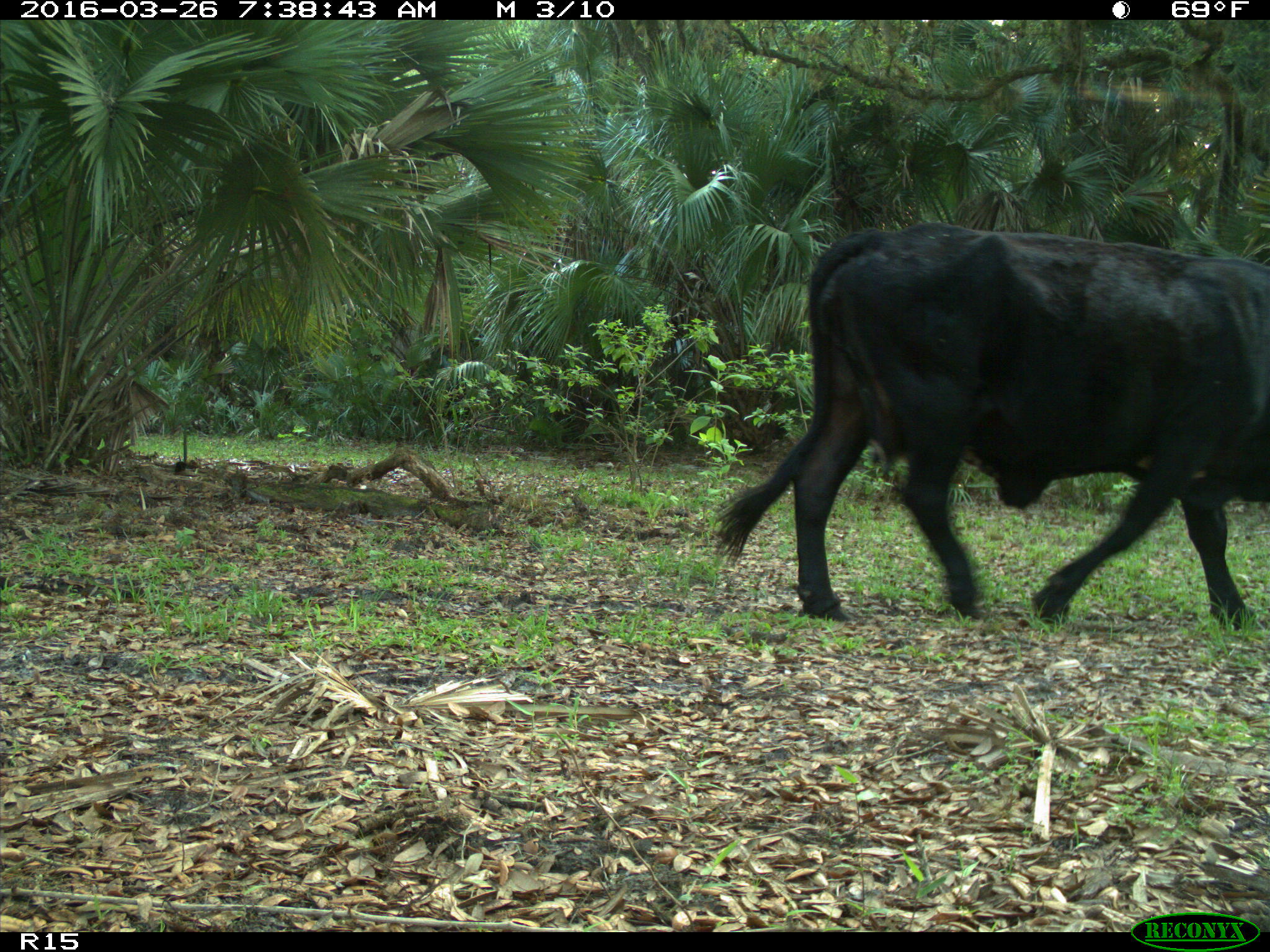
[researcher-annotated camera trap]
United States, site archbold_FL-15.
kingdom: Animalia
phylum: Chordata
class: Mammalia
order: Artiodactyla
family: Bovidae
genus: Bos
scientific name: Bos taurus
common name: domestic cow